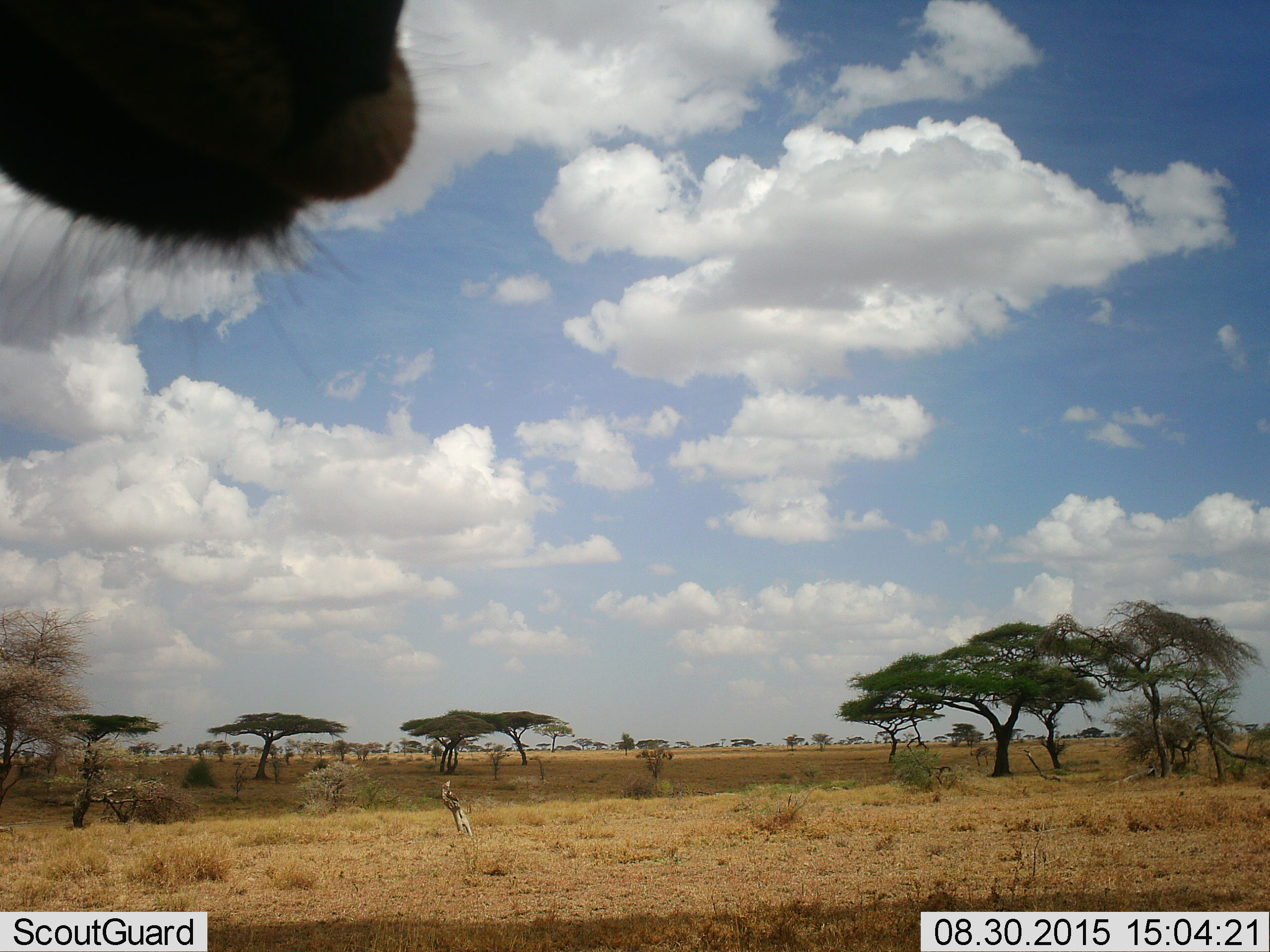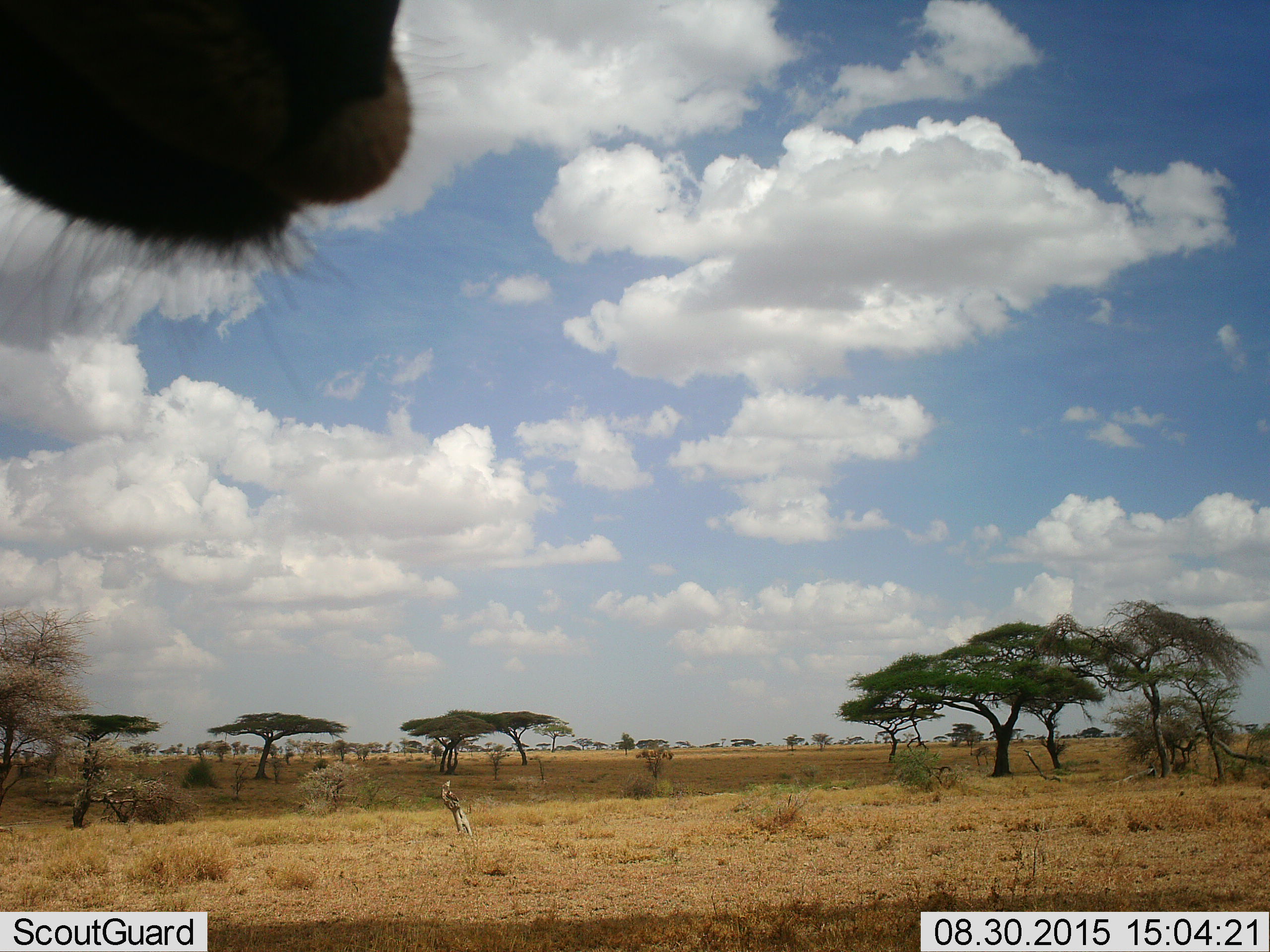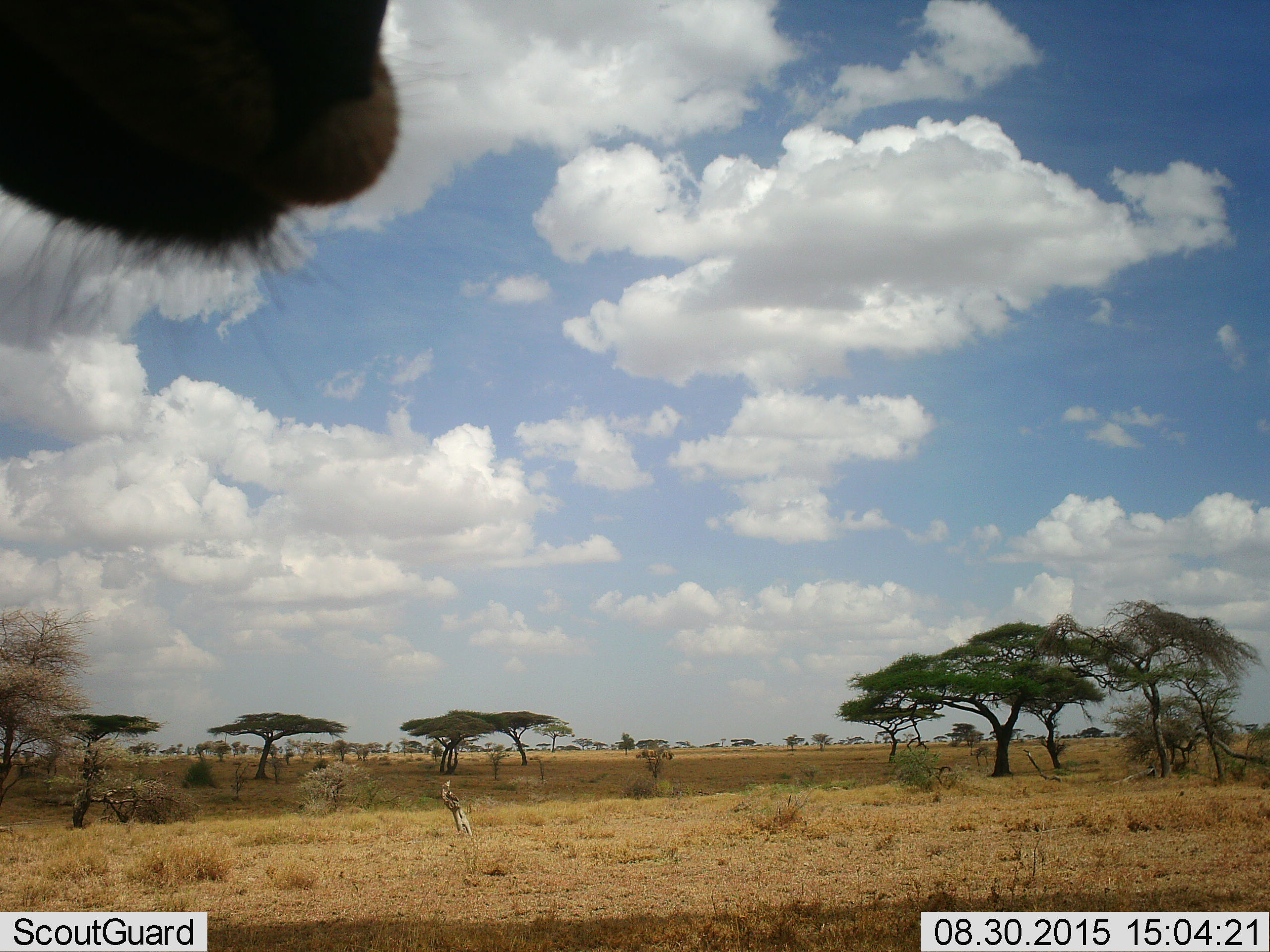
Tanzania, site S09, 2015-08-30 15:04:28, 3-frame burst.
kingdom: Animalia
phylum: Chordata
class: Mammalia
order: Artiodactyla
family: Bovidae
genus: Alcelaphus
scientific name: Alcelaphus buselaphus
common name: hartebeest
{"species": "hartebeest (Alcelaphus buselaphus)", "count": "1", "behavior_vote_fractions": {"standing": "100%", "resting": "0%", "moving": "0%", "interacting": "0%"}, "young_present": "0%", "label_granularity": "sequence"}